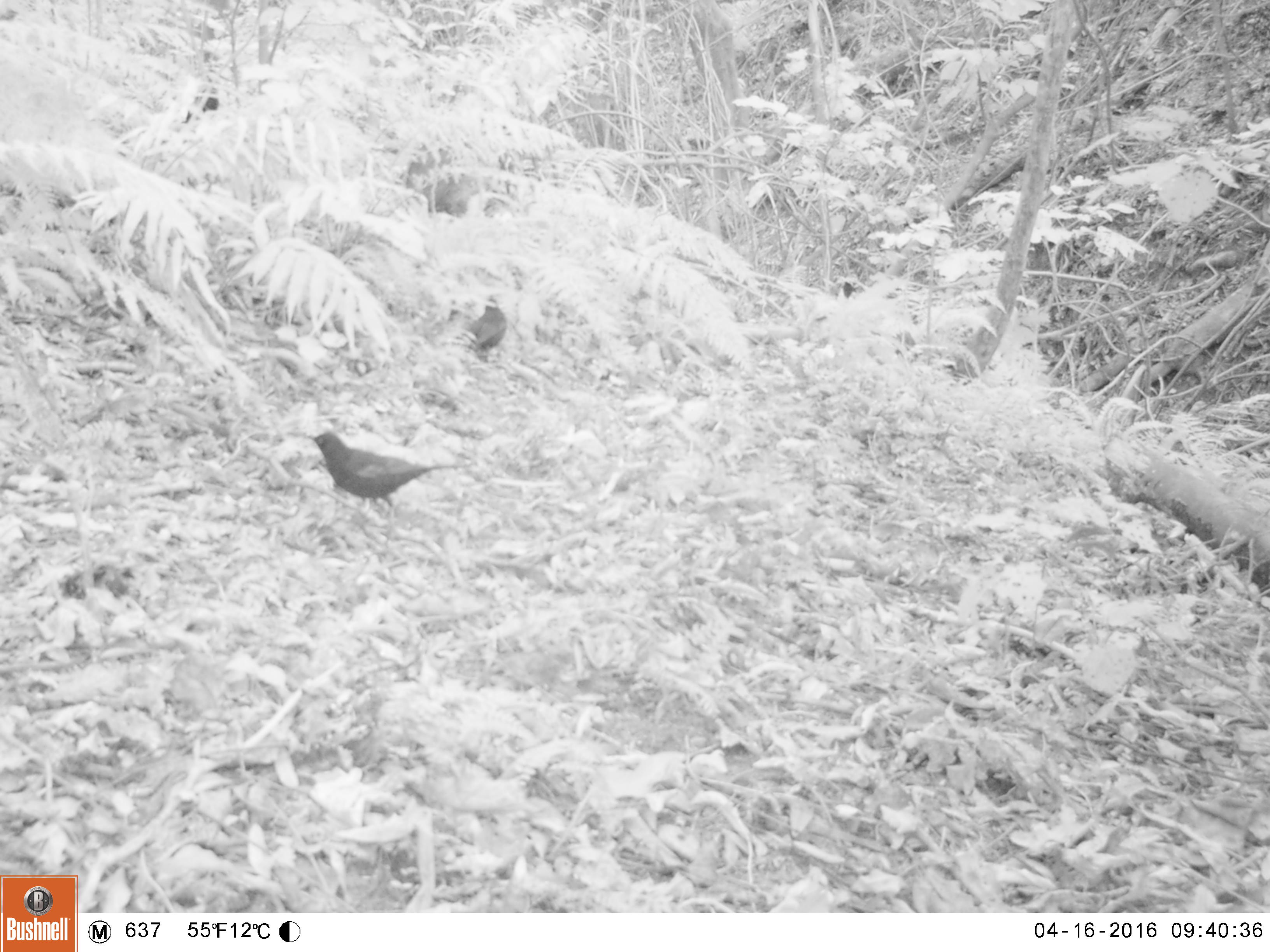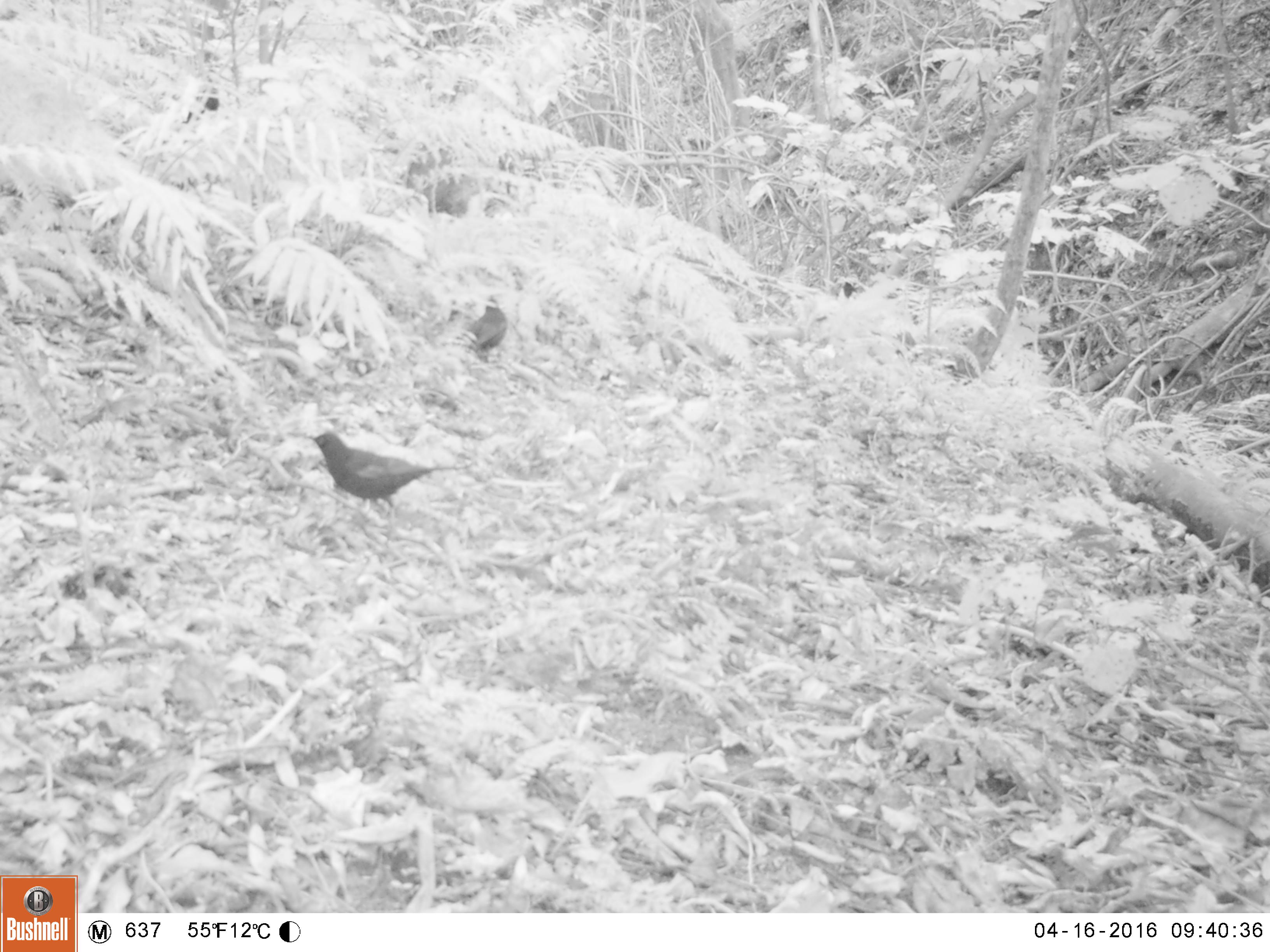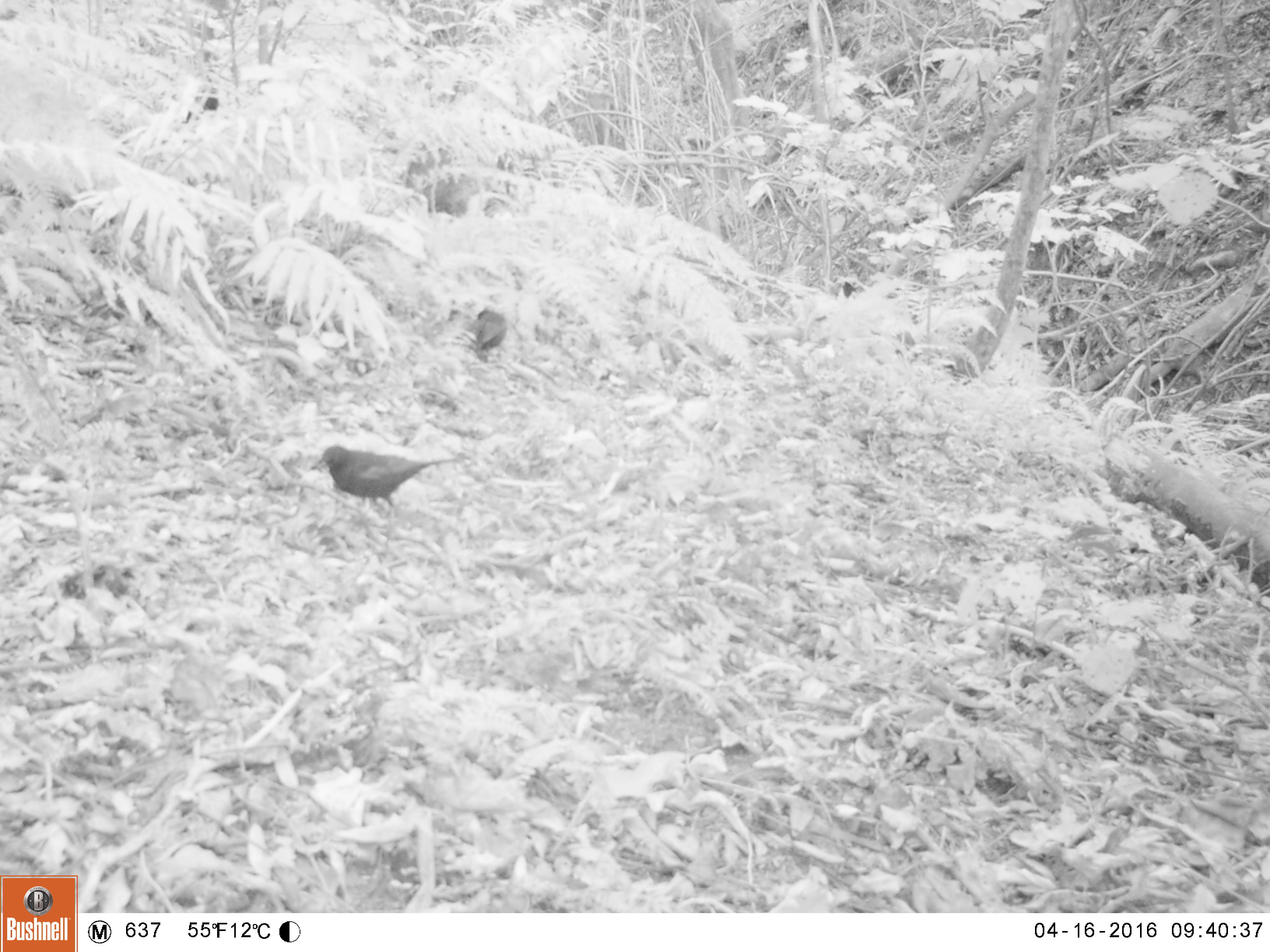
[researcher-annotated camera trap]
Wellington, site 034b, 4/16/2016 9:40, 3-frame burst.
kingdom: Animalia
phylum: Chordata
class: Aves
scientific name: Aves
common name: bird